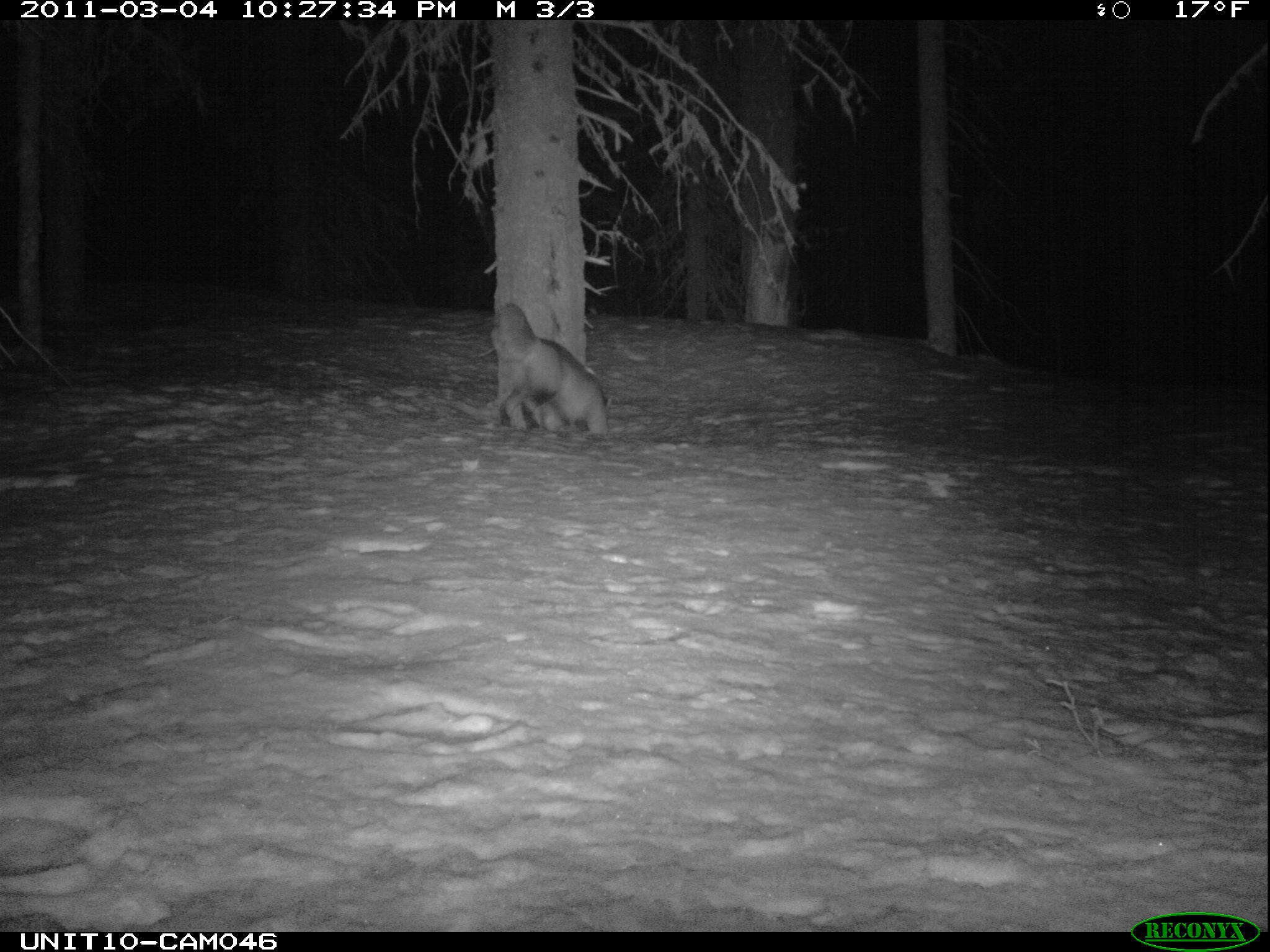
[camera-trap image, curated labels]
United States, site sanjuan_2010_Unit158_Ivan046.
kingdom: Animalia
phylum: Chordata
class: Mammalia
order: Carnivora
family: Canidae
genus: Vulpes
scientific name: Vulpes vulpes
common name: red fox